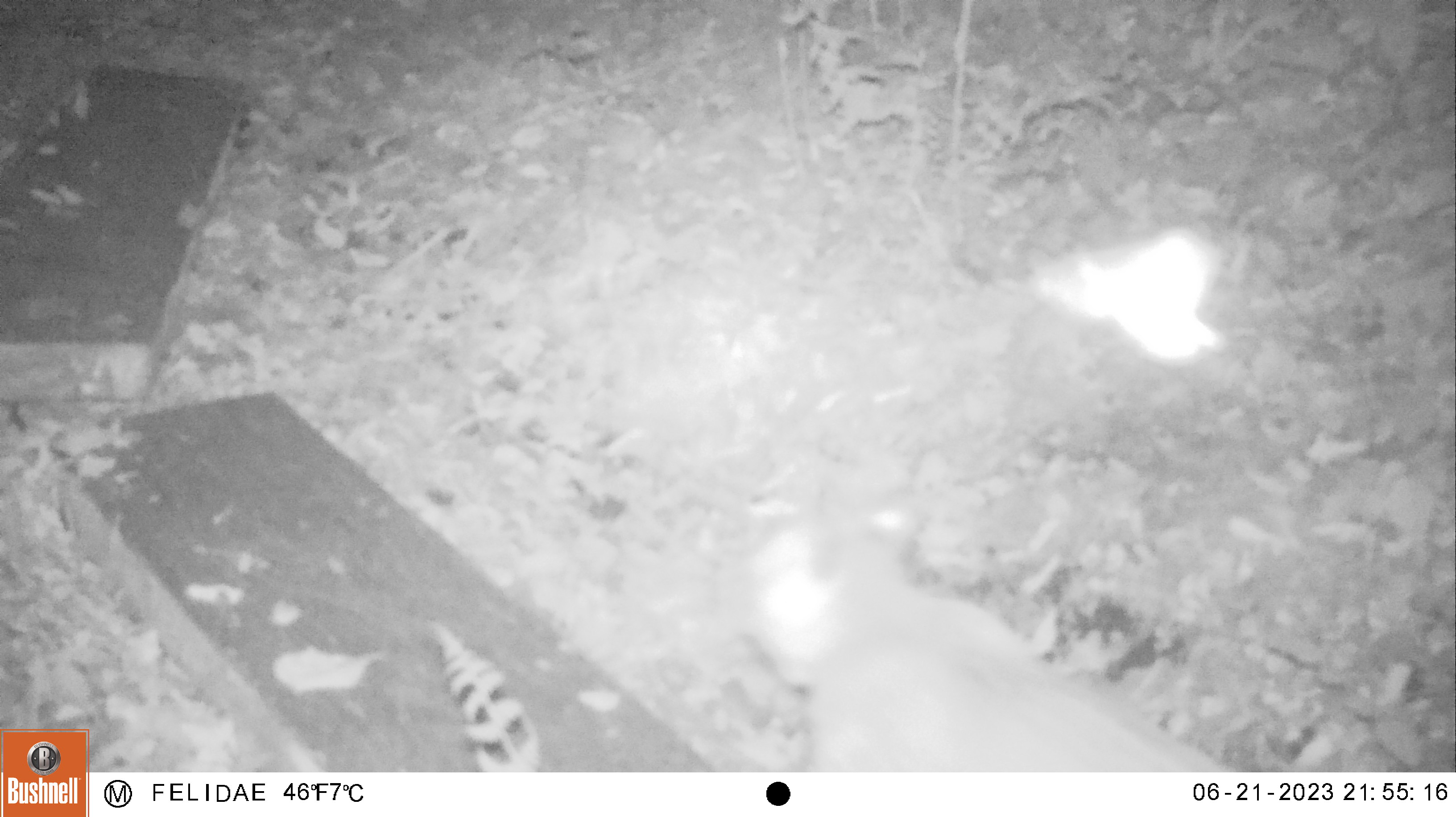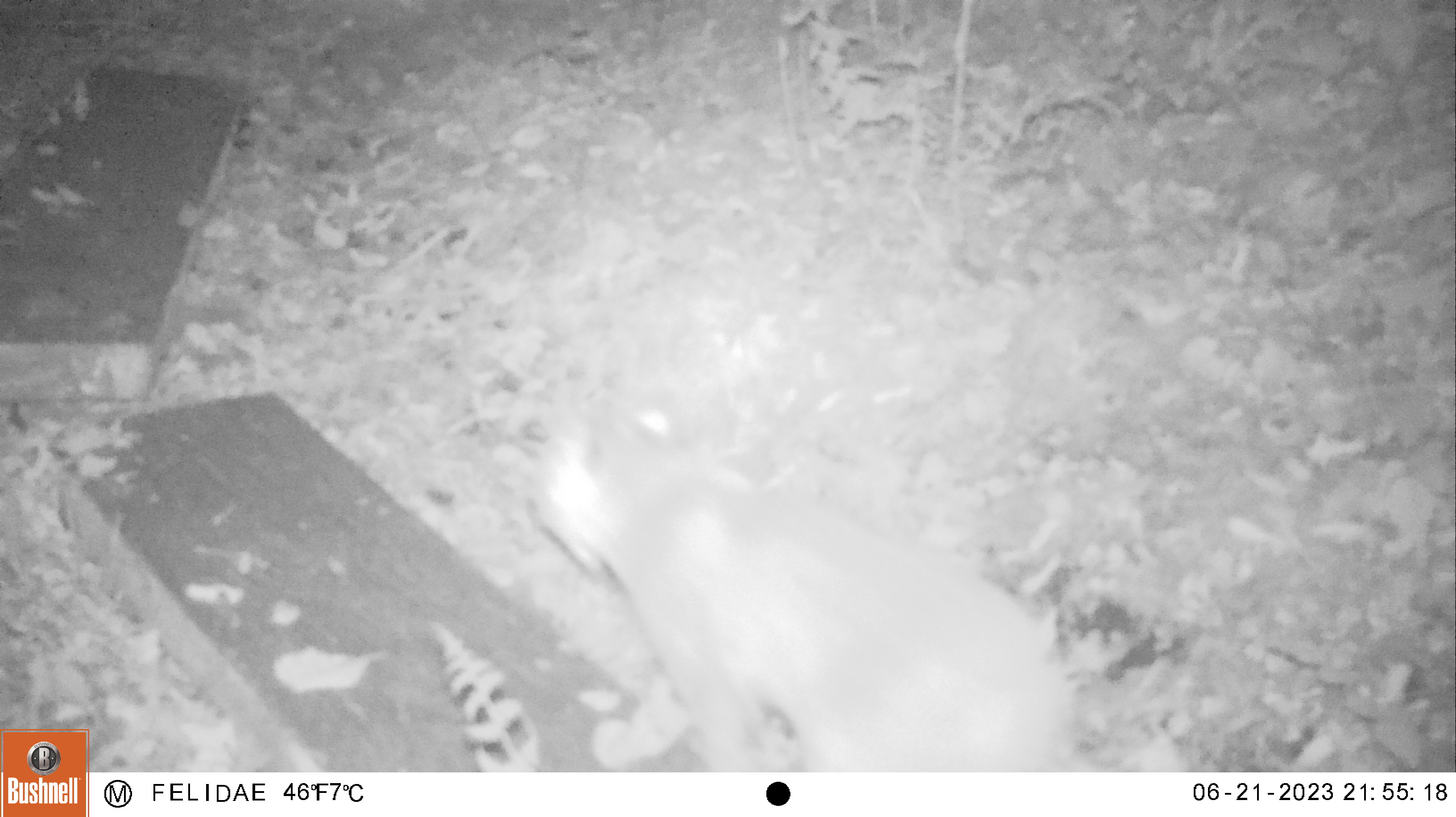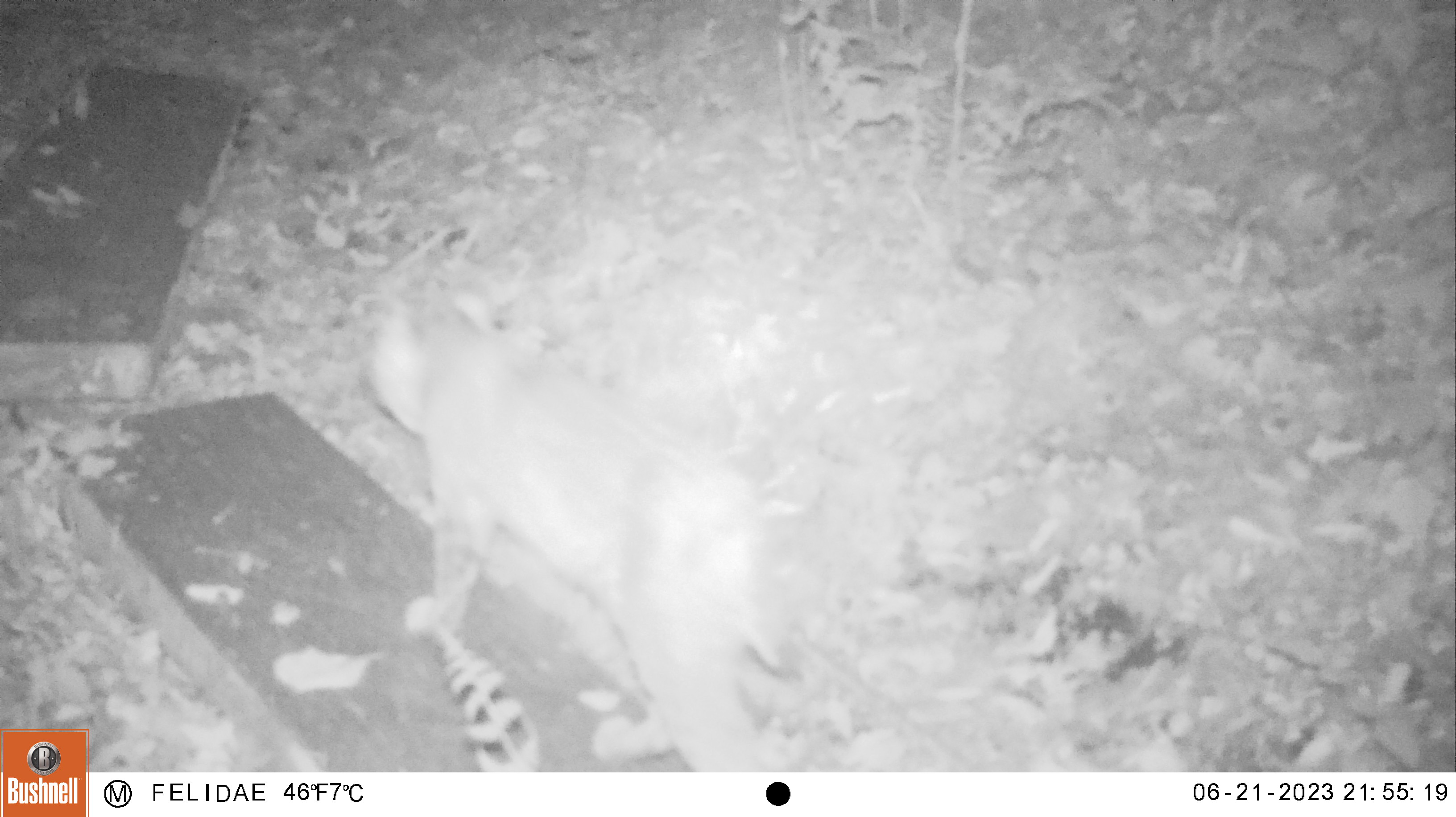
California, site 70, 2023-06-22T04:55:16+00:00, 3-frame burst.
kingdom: Animalia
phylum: Chordata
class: Mammalia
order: Carnivora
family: Felidae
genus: Lynx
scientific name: Lynx rufus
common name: bobcat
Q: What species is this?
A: Bobcat (Lynx rufus).